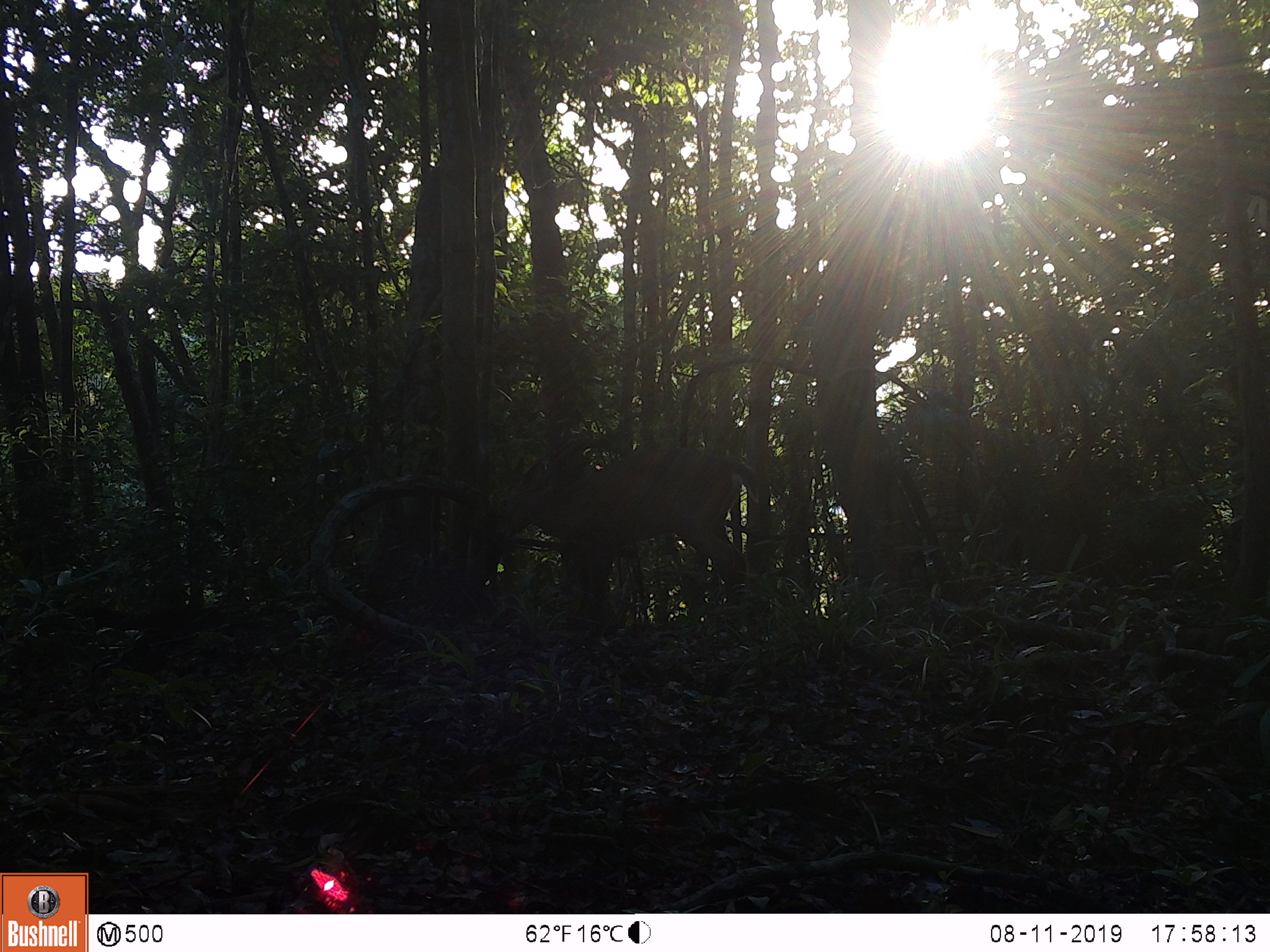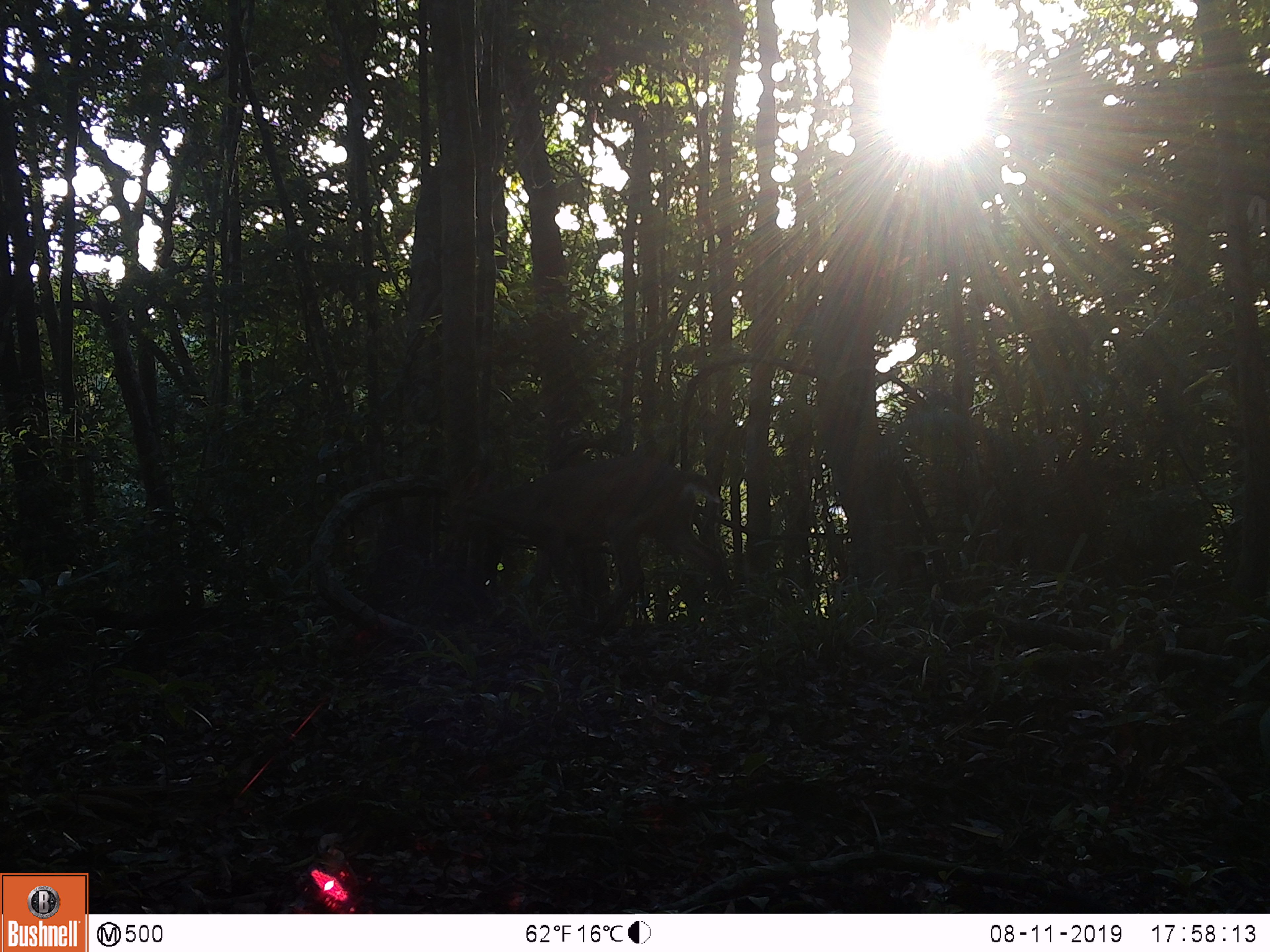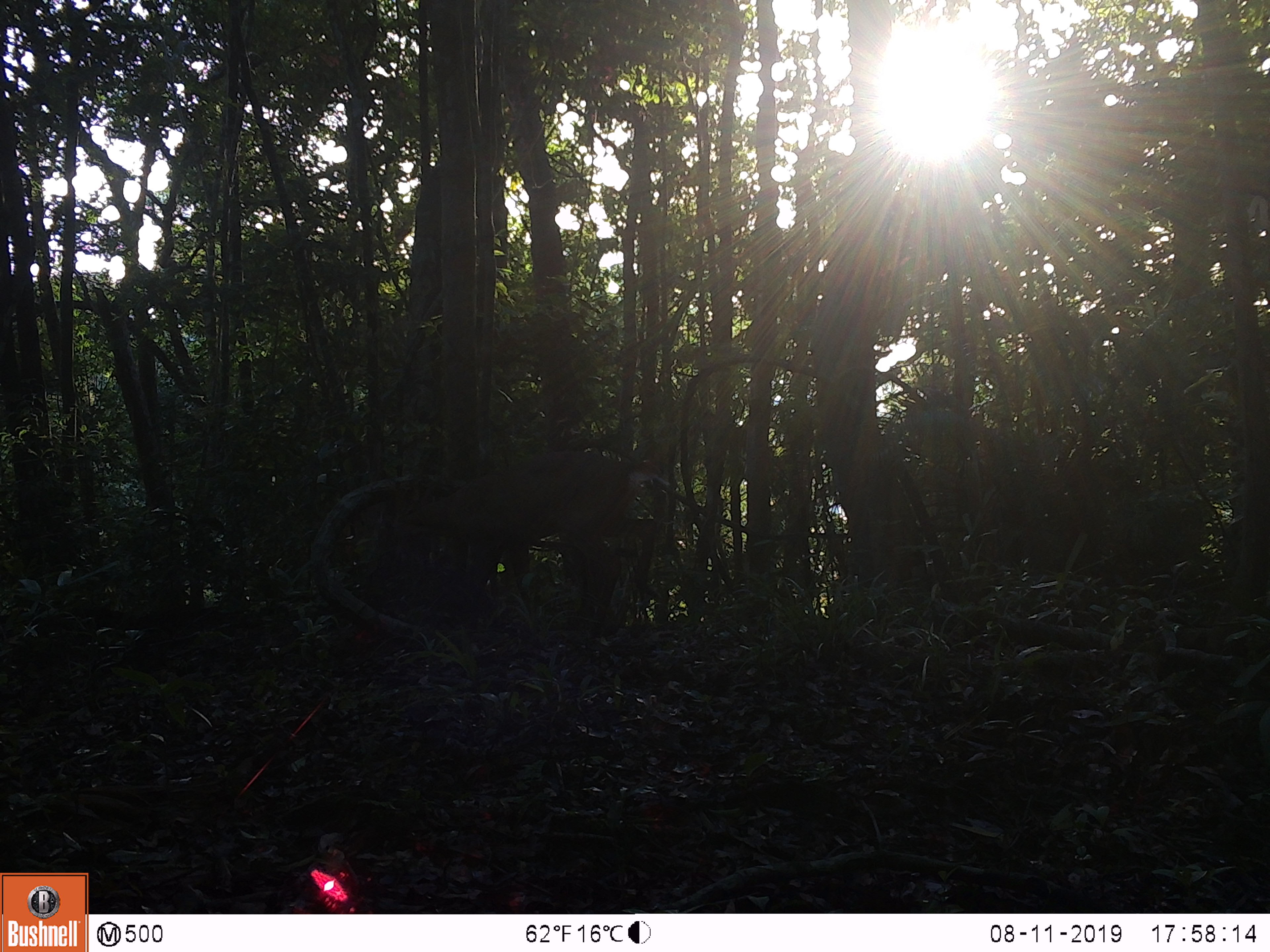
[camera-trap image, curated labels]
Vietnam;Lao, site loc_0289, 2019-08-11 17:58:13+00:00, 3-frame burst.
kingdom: Animalia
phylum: Chordata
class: Mammalia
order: Artiodactyla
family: Cervidae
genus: Muntiacus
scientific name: Muntiacus vuquangensis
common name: large-antlered muntjac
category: large antlered muntjac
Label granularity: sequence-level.